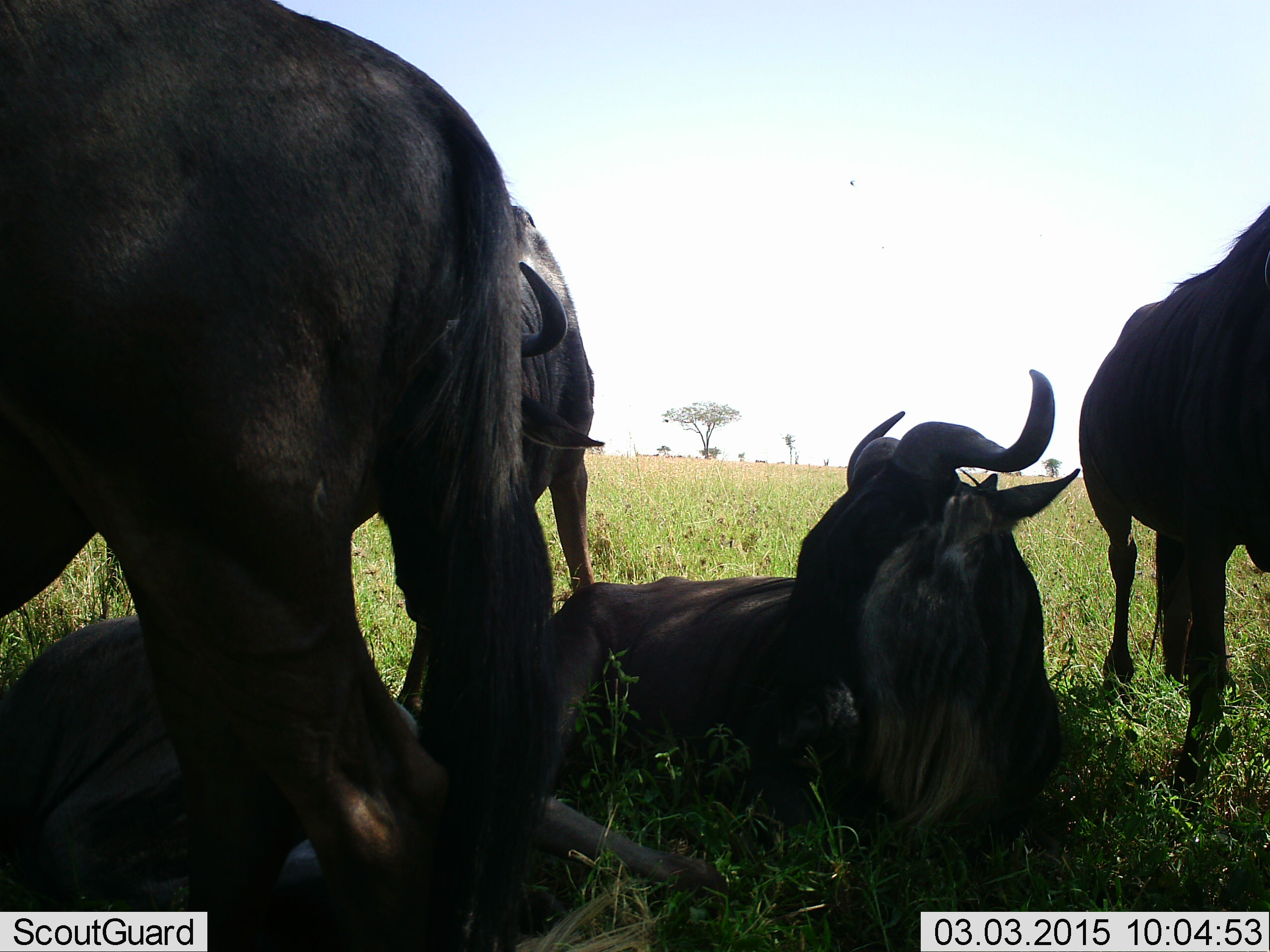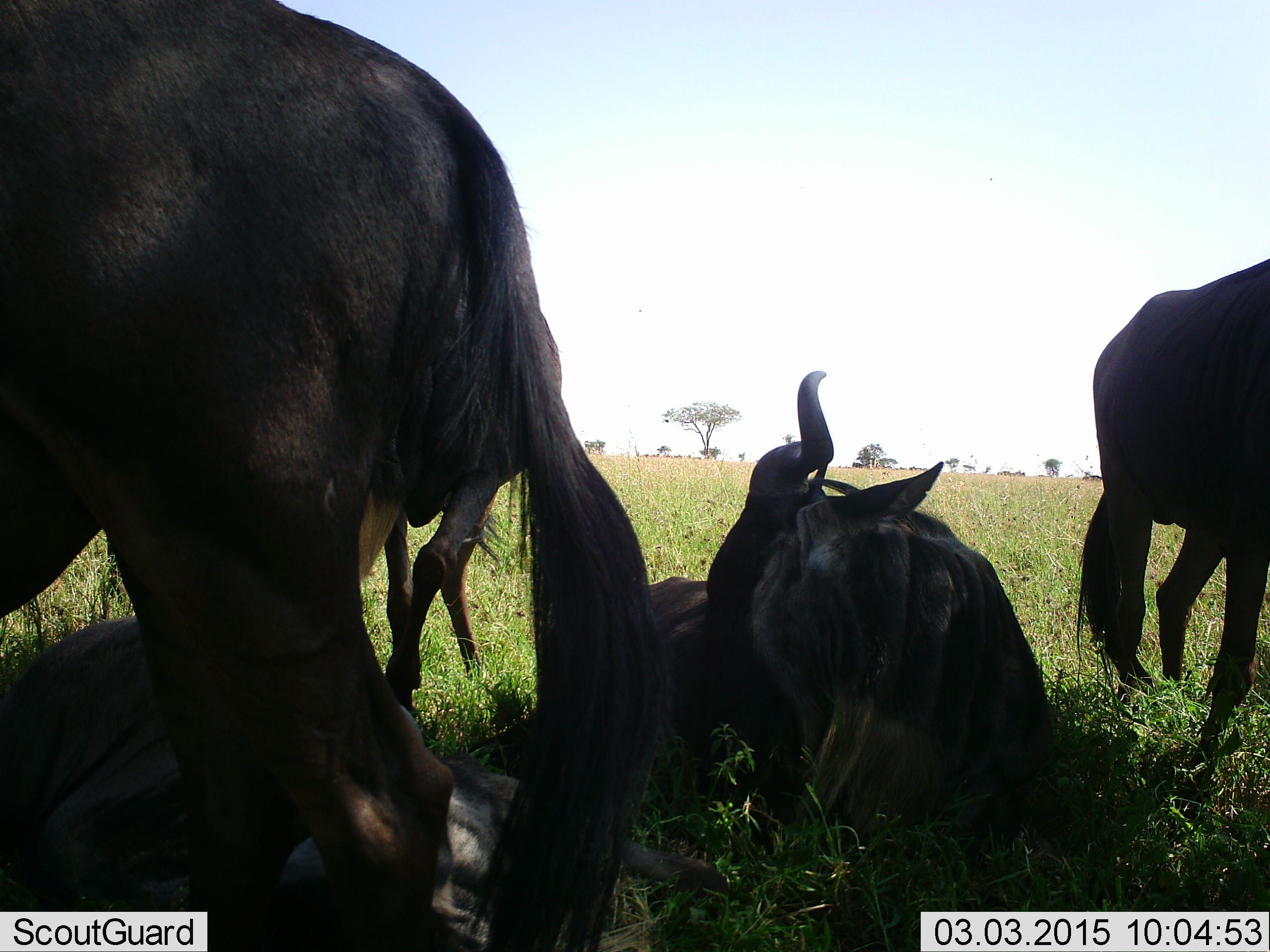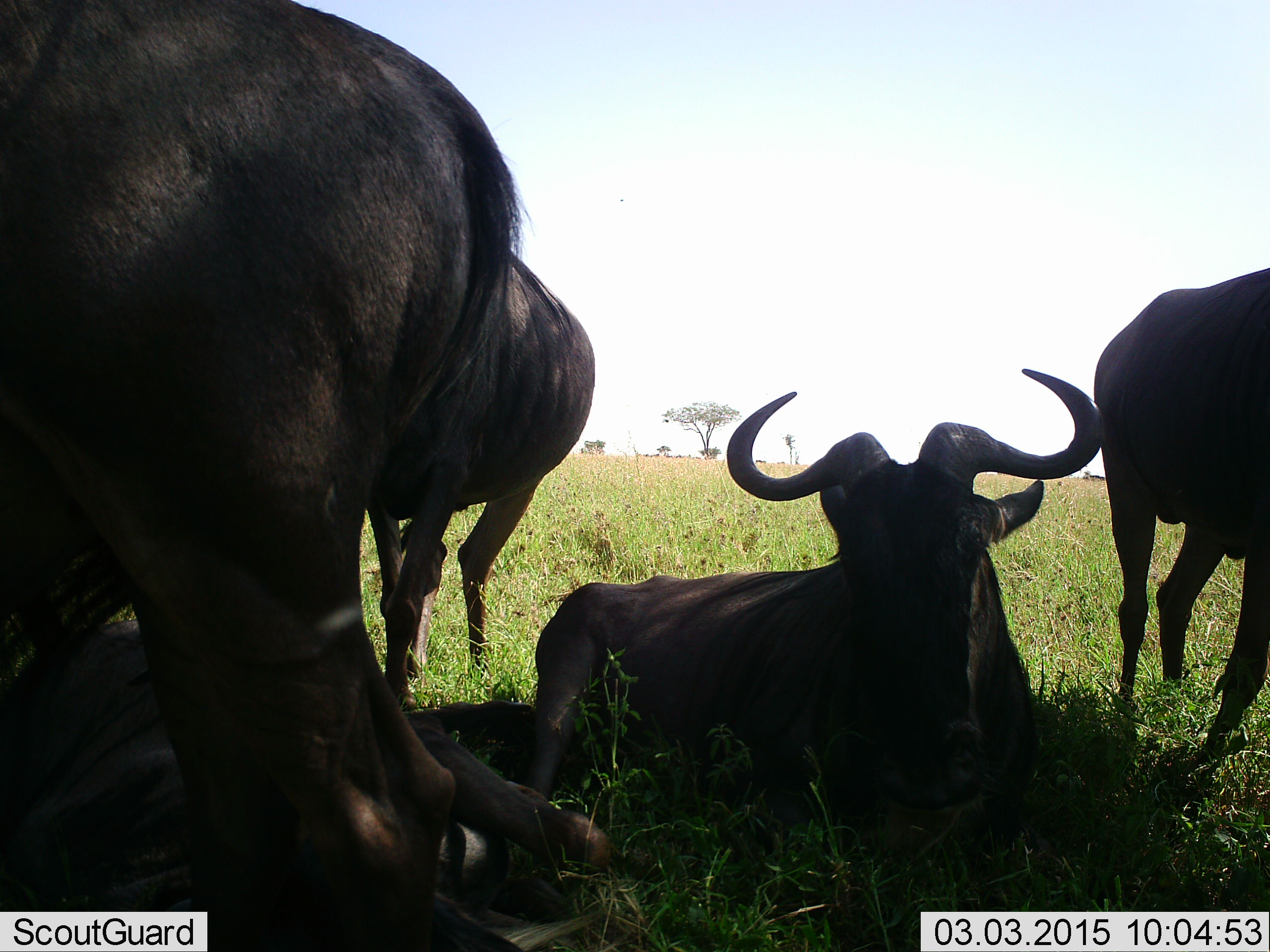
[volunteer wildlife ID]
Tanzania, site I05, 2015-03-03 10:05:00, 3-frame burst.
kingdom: Animalia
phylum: Chordata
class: Mammalia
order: Artiodactyla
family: Bovidae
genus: Connochaetes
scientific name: Connochaetes taurinus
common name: blue wildebeest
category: wildebeest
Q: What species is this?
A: Wildebeest (blue wildebeest) (Connochaetes taurinus).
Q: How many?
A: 5.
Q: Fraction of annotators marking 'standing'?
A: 91%.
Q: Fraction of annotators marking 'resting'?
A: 100%.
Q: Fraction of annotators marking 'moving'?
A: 0%.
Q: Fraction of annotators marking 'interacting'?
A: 9%.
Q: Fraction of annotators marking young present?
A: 0%.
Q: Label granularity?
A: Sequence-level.